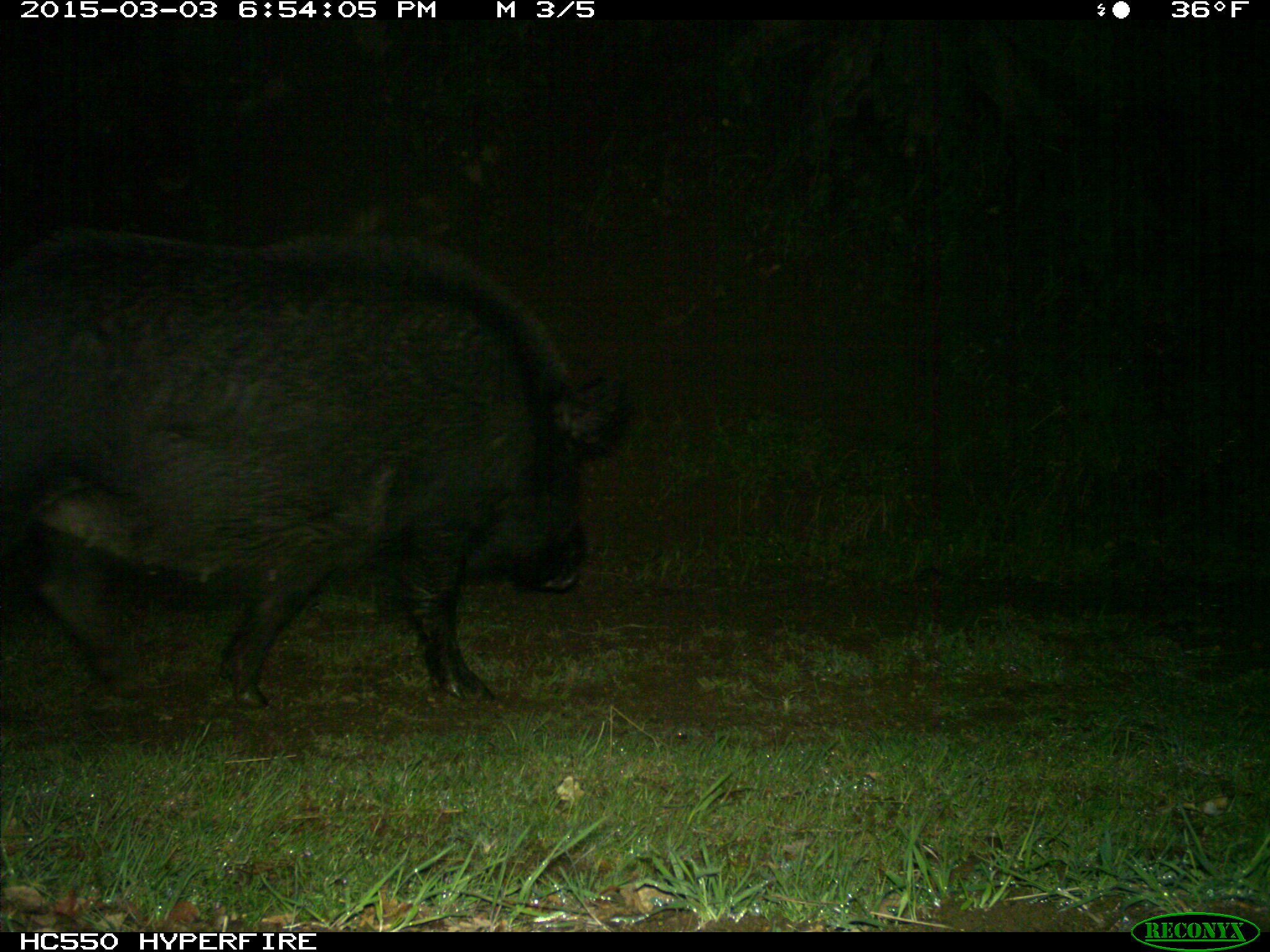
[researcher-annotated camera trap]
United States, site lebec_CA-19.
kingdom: Animalia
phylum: Chordata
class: Mammalia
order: Artiodactyla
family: Suidae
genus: Sus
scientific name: Sus scrofa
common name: wild boar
Sus scrofa (wild boar).